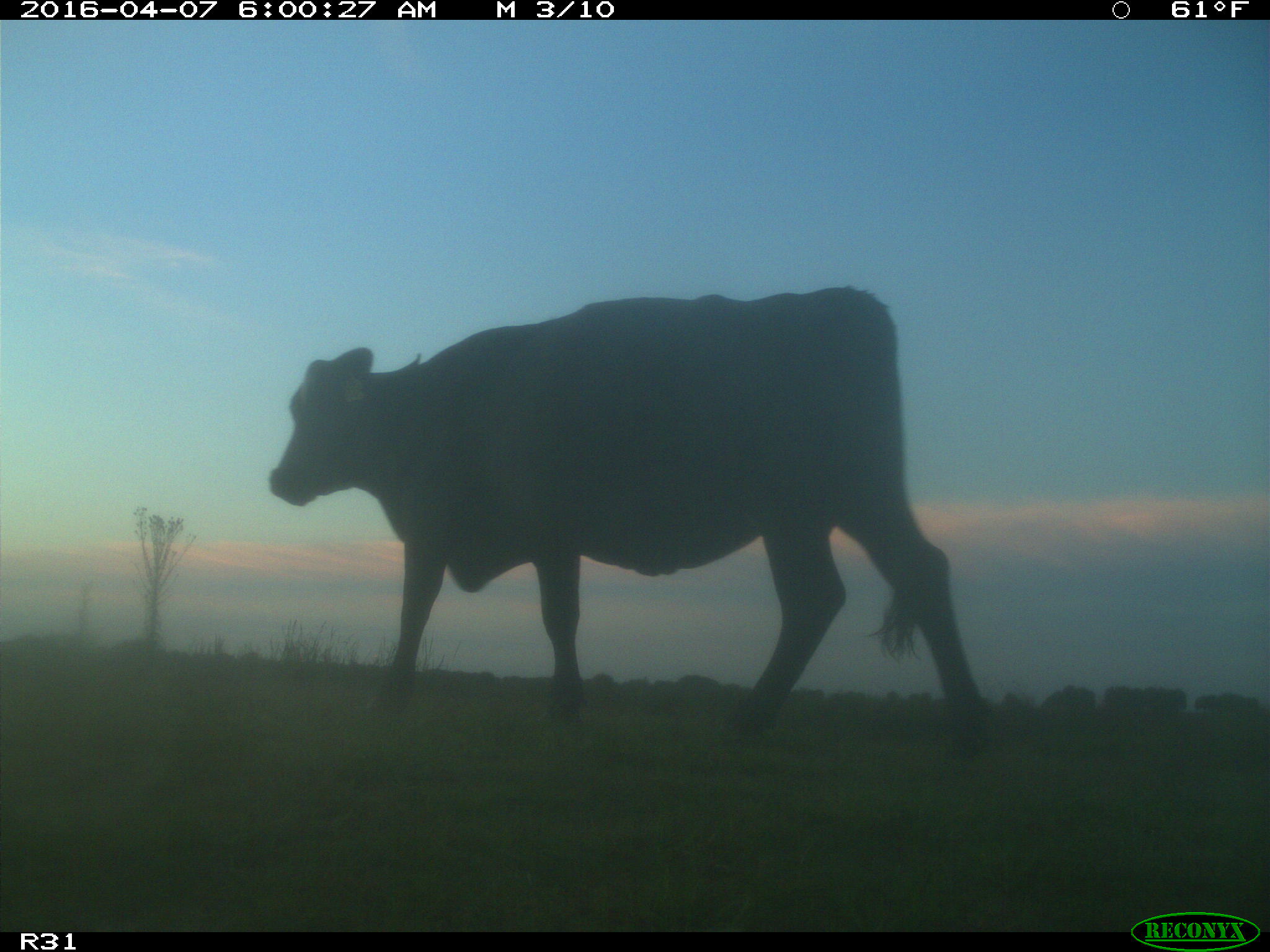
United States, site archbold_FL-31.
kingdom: Animalia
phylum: Chordata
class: Mammalia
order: Artiodactyla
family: Bovidae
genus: Bos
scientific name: Bos taurus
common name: domestic cow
Bos taurus (domestic cow).